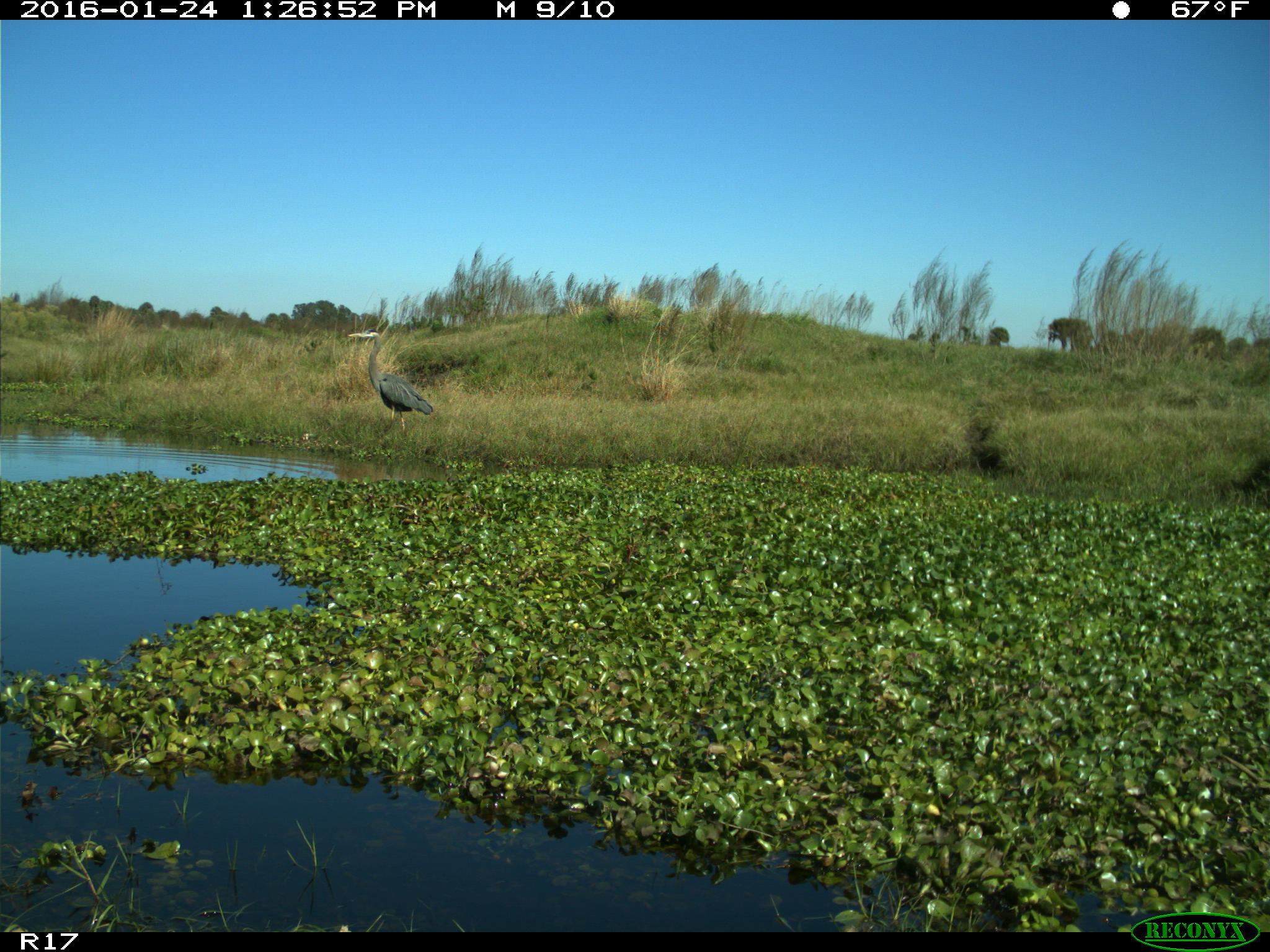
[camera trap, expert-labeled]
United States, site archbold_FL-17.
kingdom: Animalia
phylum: Chordata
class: Aves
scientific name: Aves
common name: birds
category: unidentified bird